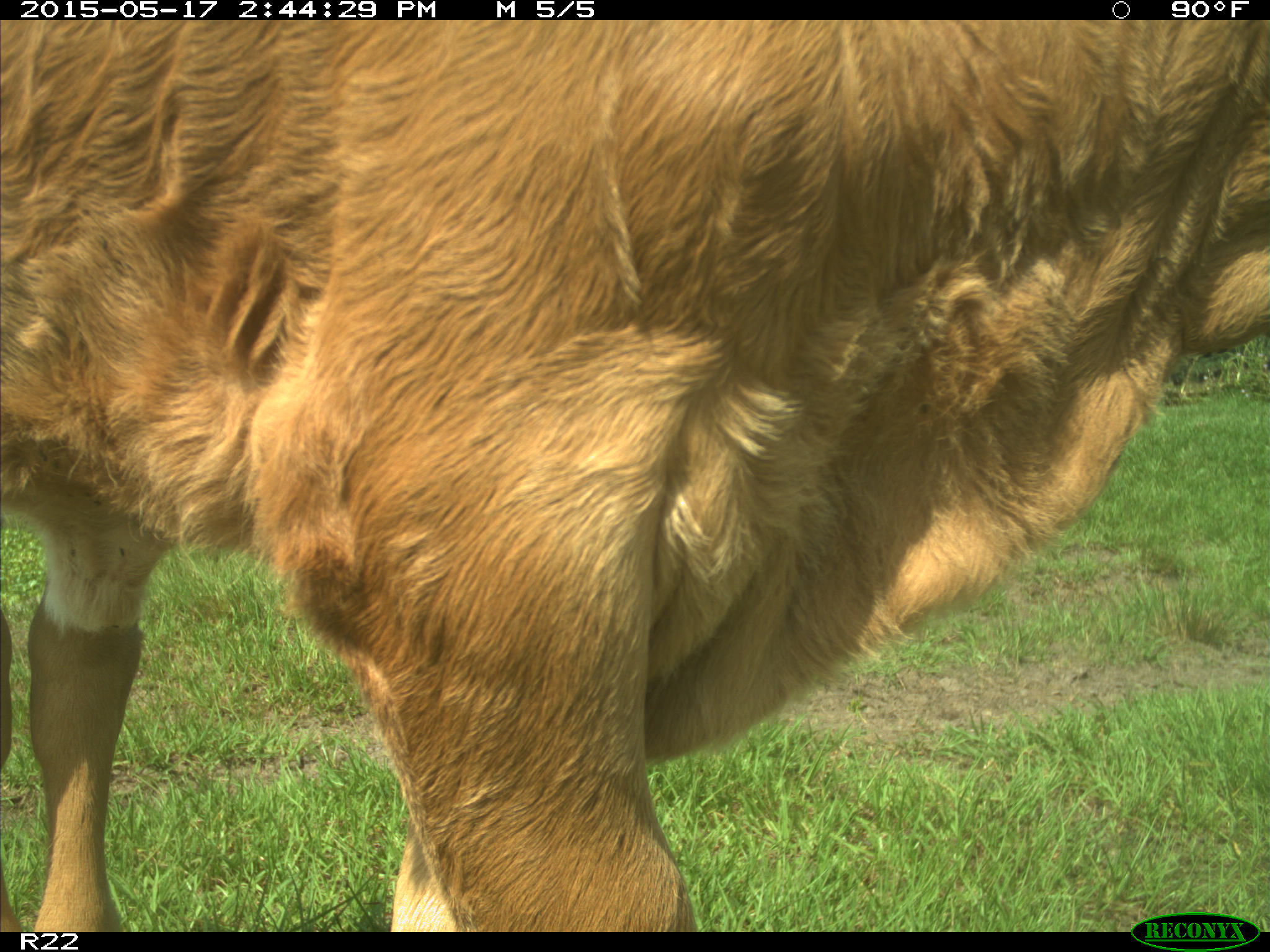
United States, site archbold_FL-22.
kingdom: Animalia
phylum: Chordata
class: Mammalia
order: Artiodactyla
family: Bovidae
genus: Bos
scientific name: Bos taurus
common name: domestic cow